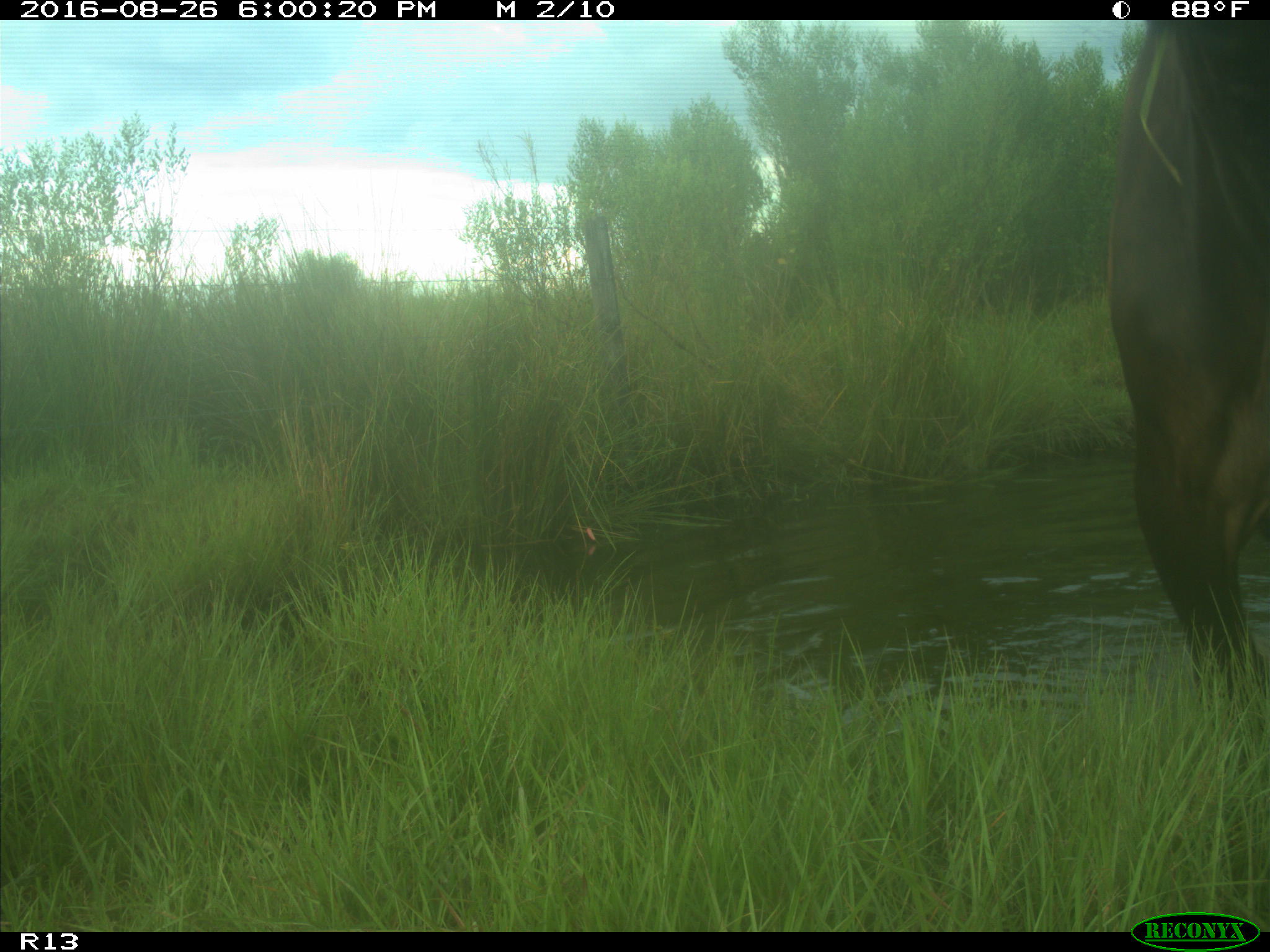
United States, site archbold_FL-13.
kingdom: Animalia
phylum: Chordata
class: Mammalia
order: Artiodactyla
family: Bovidae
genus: Bos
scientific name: Bos taurus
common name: domestic cow